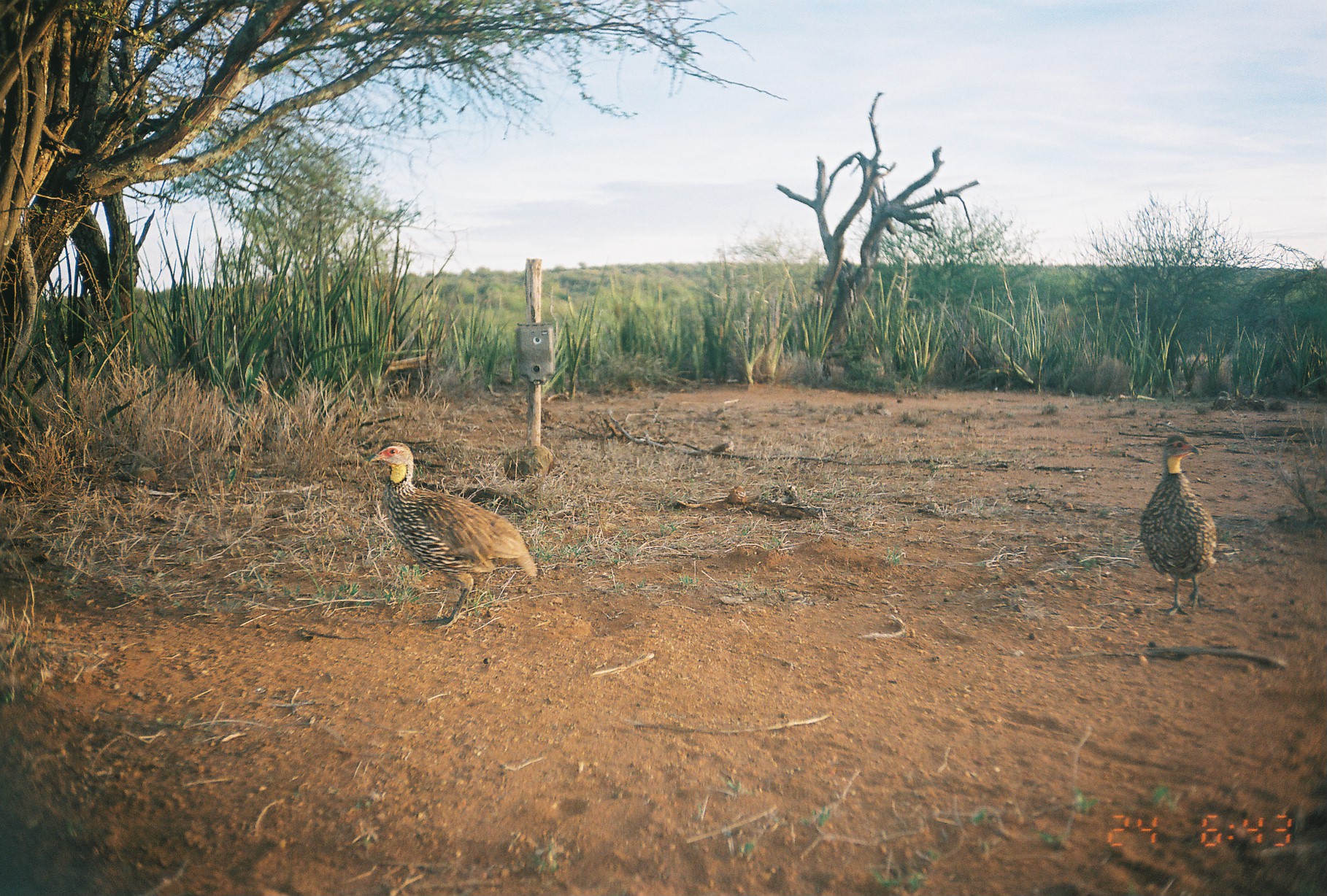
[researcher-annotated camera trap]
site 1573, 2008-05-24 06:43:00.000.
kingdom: Animalia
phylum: Chordata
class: Aves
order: Galliformes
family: Phasianidae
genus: Pternistis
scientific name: Pternistis leucoscepus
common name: yellow-necked francolin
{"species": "Pternistis leucoscepus (yellow-necked francolin)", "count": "2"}